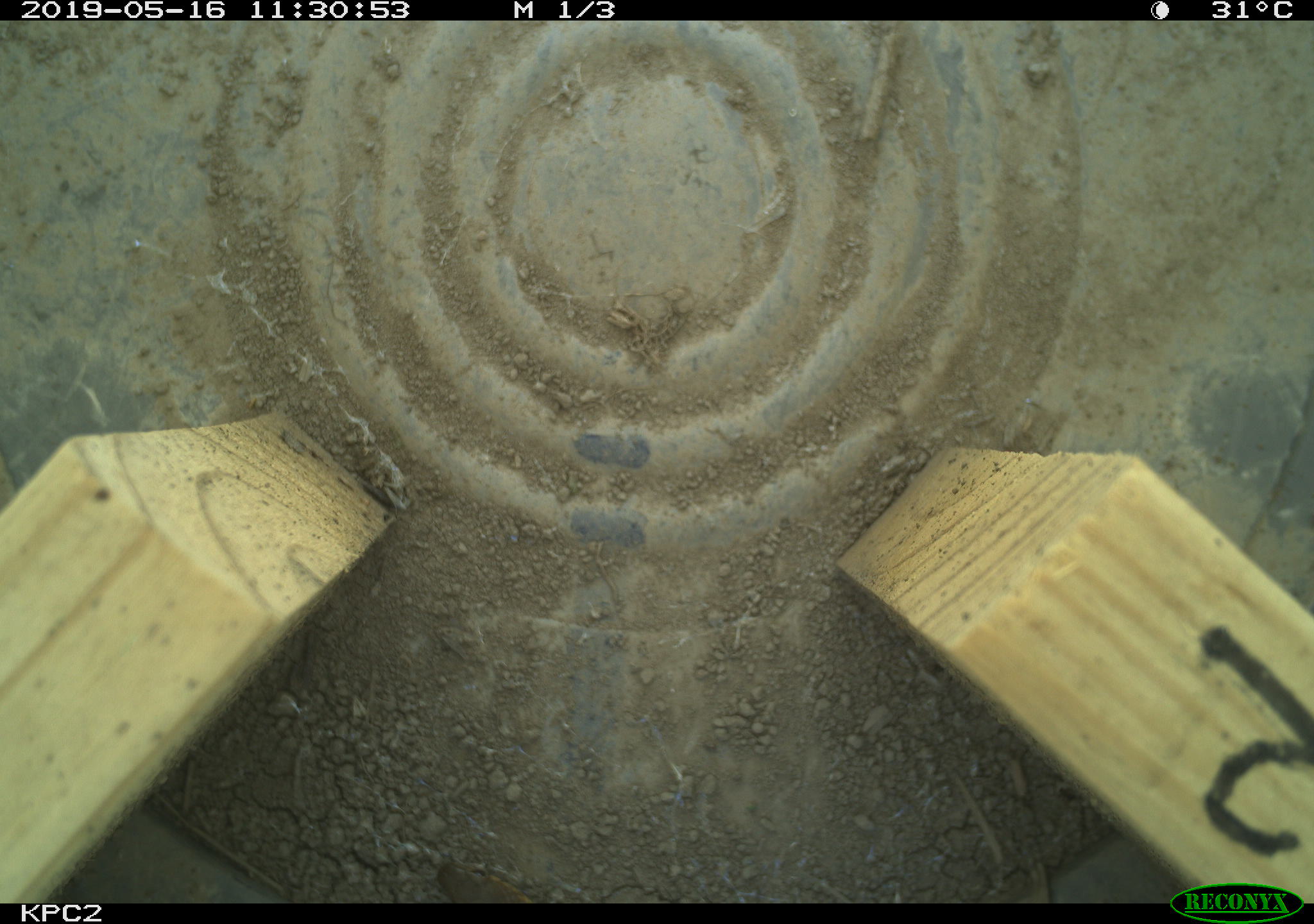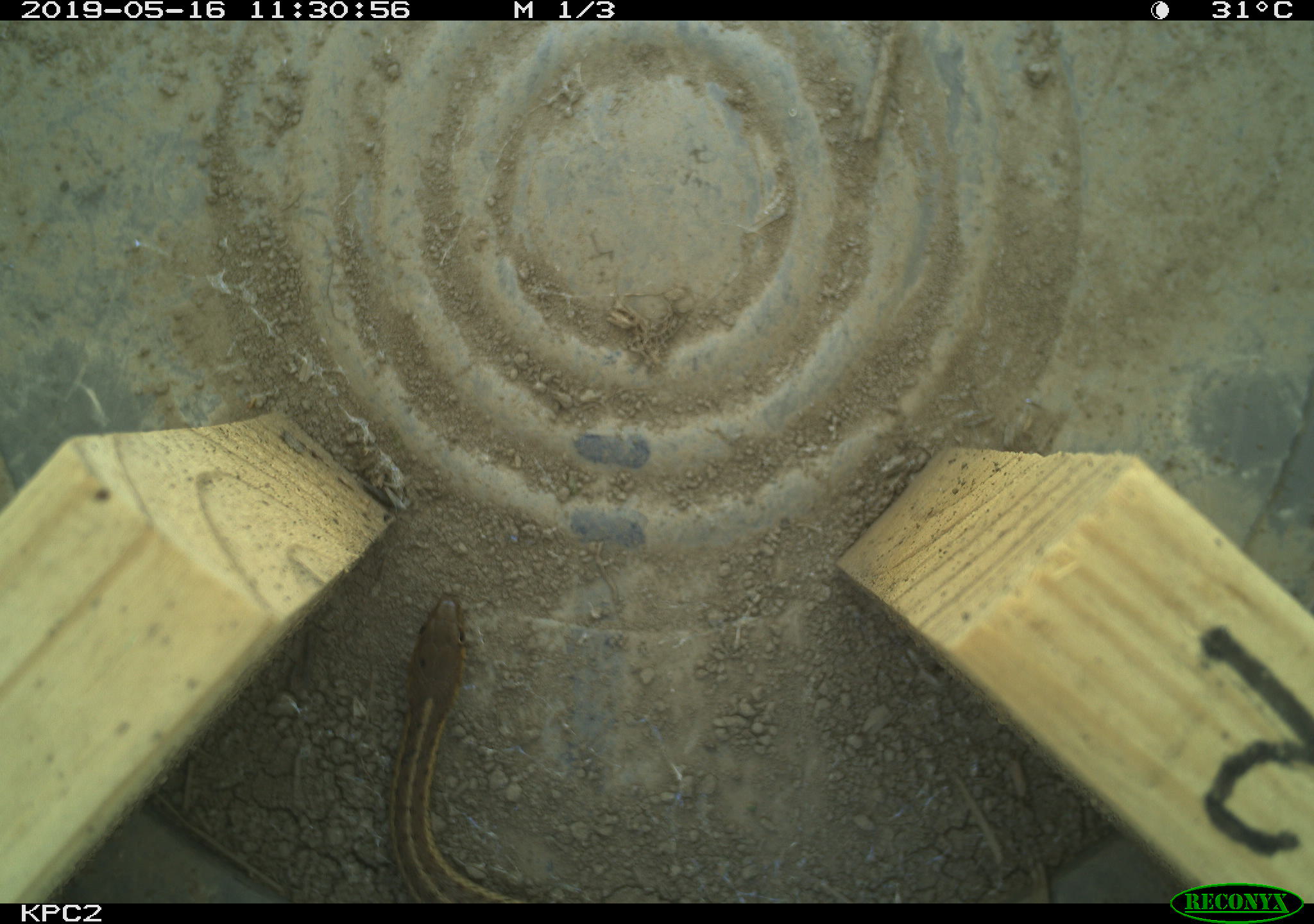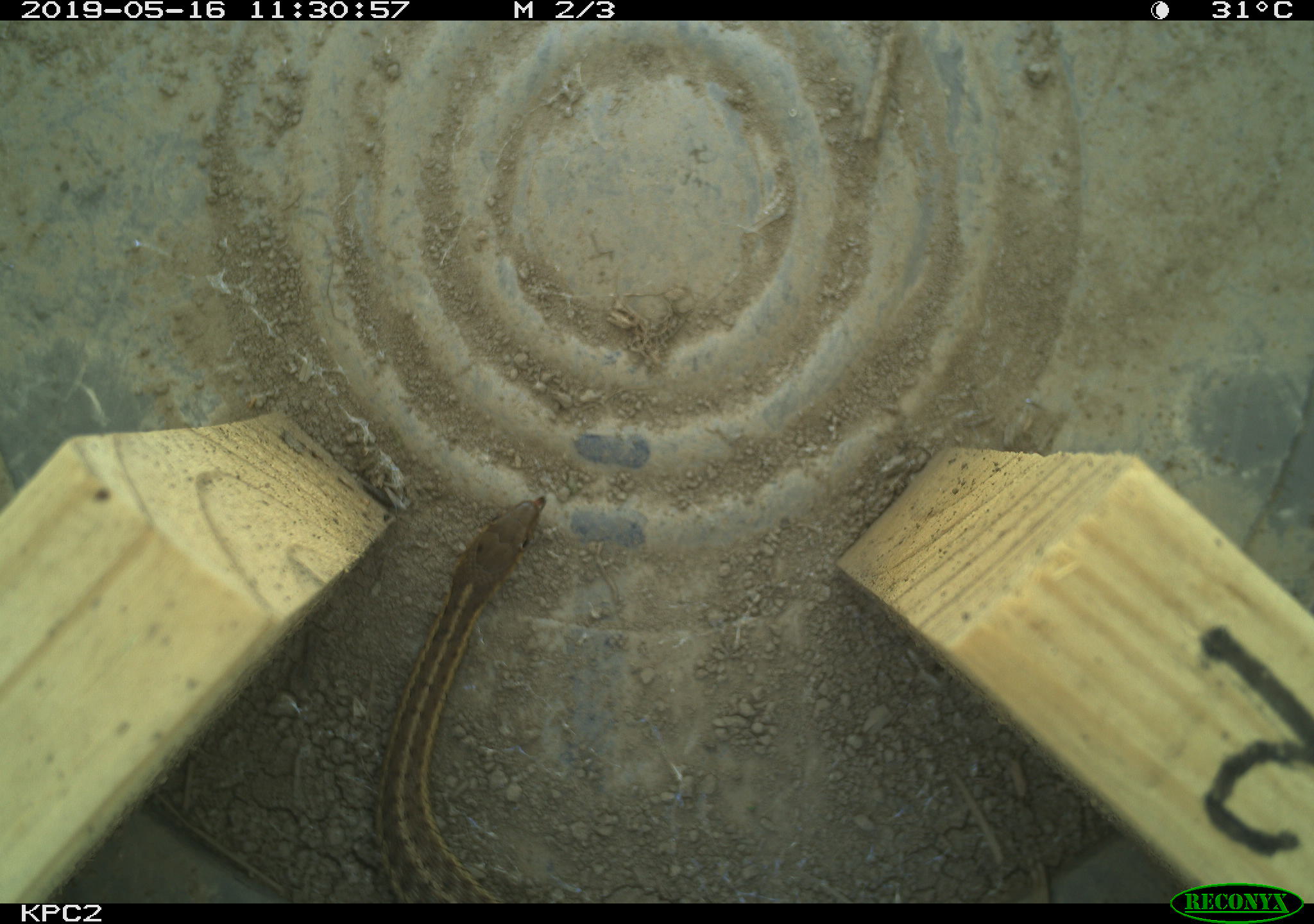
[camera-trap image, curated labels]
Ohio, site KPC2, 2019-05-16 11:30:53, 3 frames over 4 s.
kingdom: Animalia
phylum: Chordata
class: Reptilia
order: Squamata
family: Colubridae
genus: Thamnophis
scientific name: Thamnophis sirtalis sirtalis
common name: eastern gartersnake